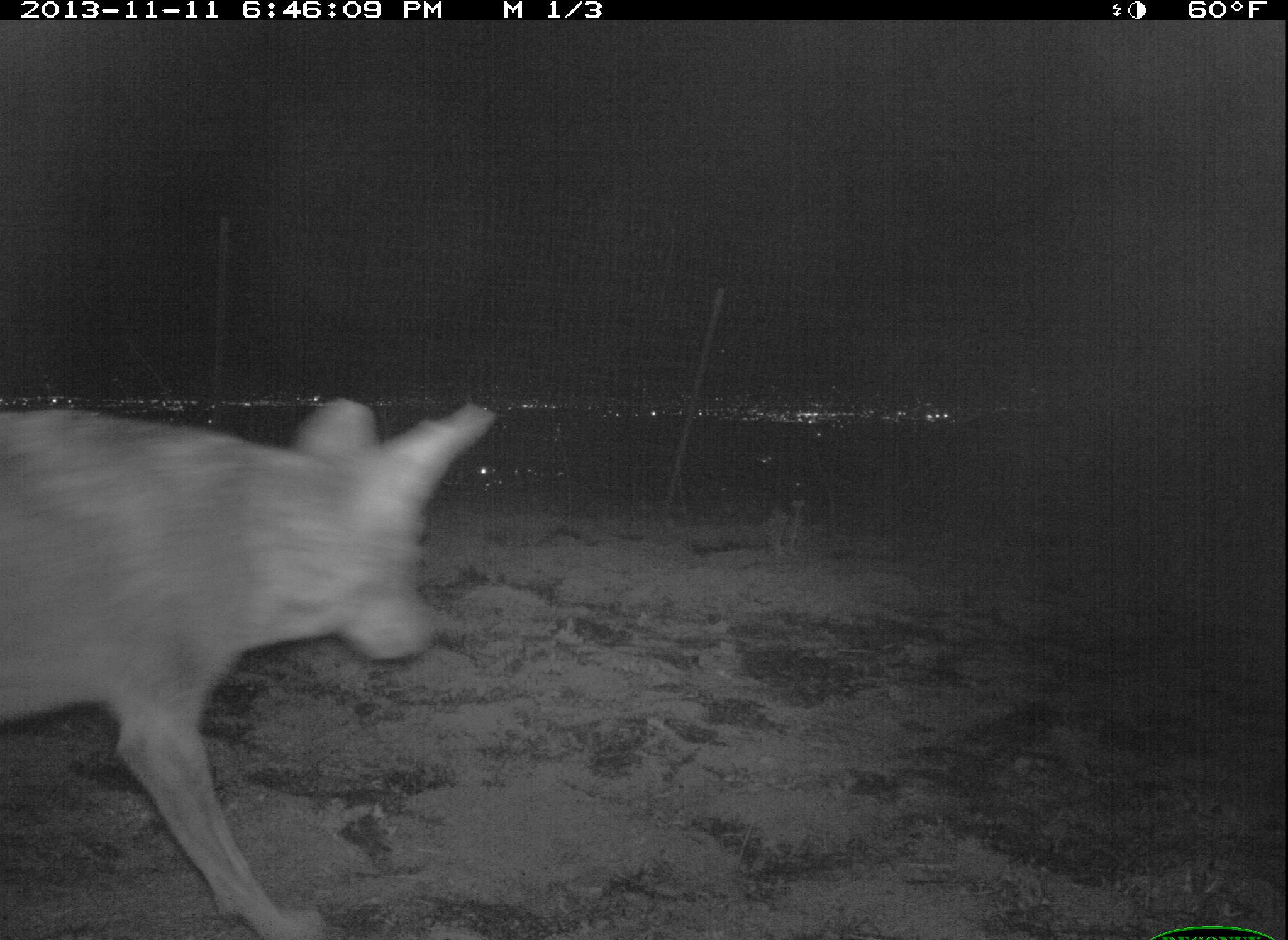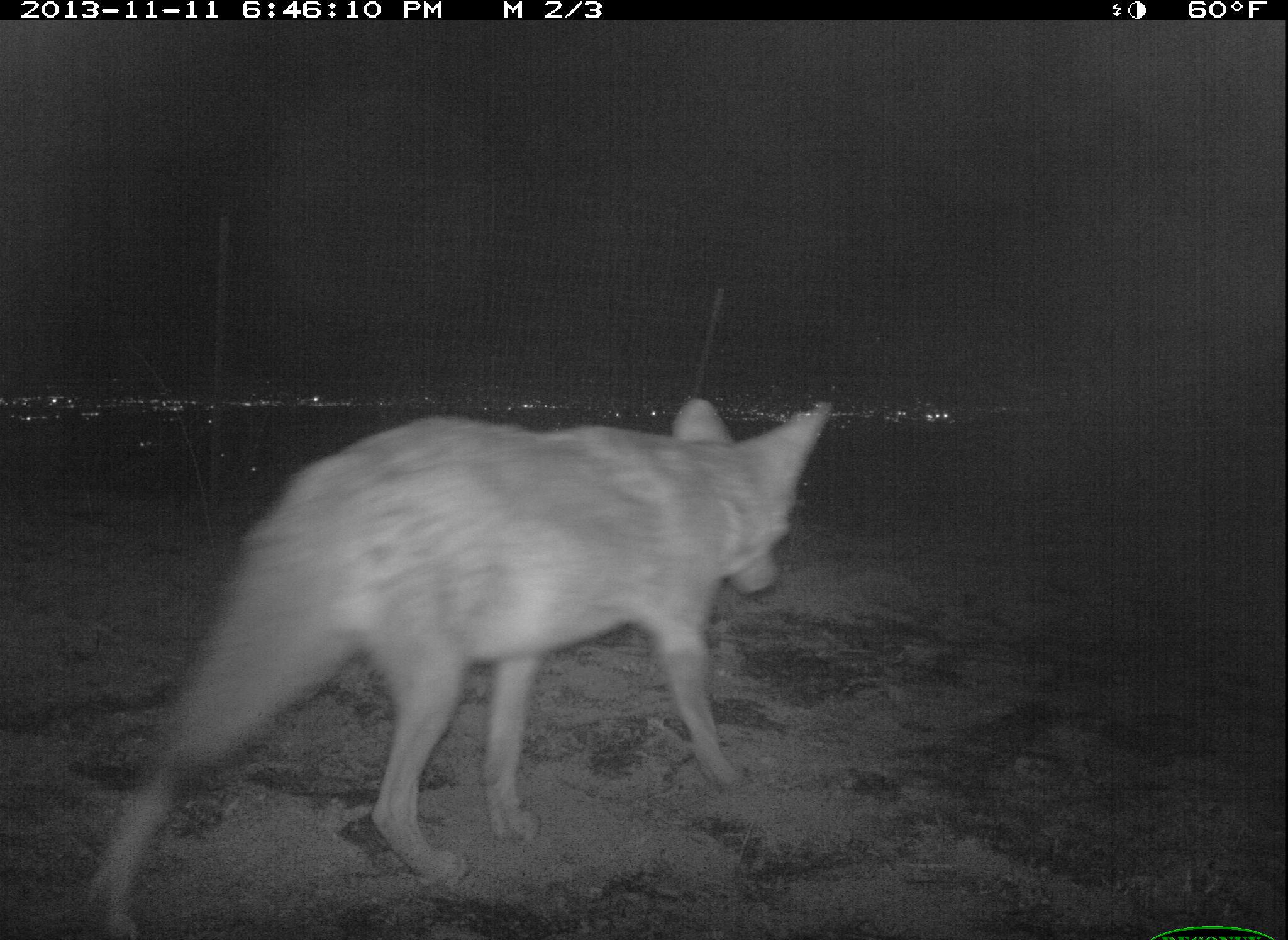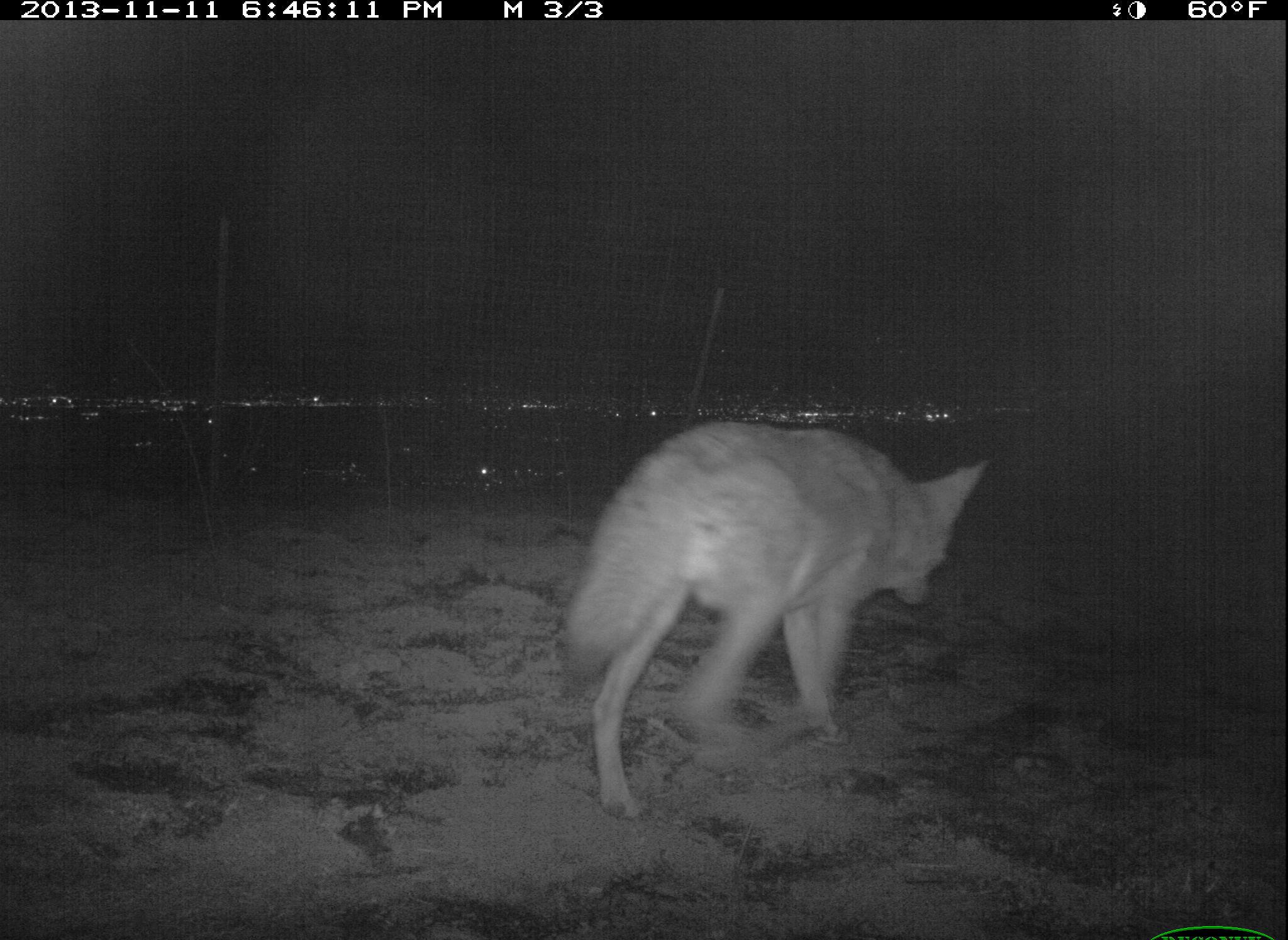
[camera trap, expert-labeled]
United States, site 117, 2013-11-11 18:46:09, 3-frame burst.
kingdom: Animalia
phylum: Chordata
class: Mammalia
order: Carnivora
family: Canidae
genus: Canis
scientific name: Canis latrans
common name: coyote